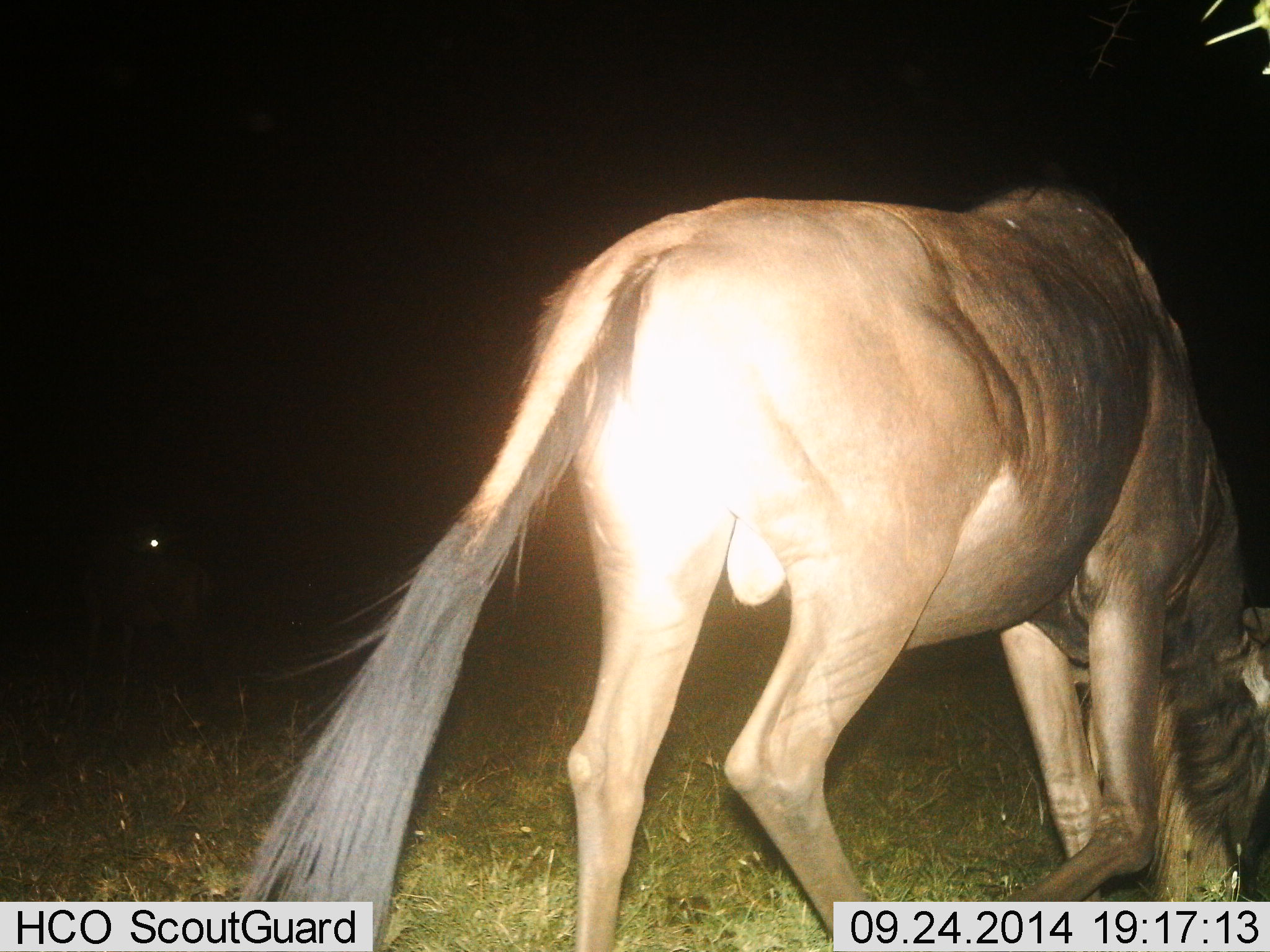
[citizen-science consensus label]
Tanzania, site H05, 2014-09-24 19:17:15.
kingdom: Animalia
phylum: Chordata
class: Mammalia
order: Artiodactyla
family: Bovidae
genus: Connochaetes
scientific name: Connochaetes taurinus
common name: blue wildebeest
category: wildebeest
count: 1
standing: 20%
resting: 0%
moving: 30%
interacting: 0%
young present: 0%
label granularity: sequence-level